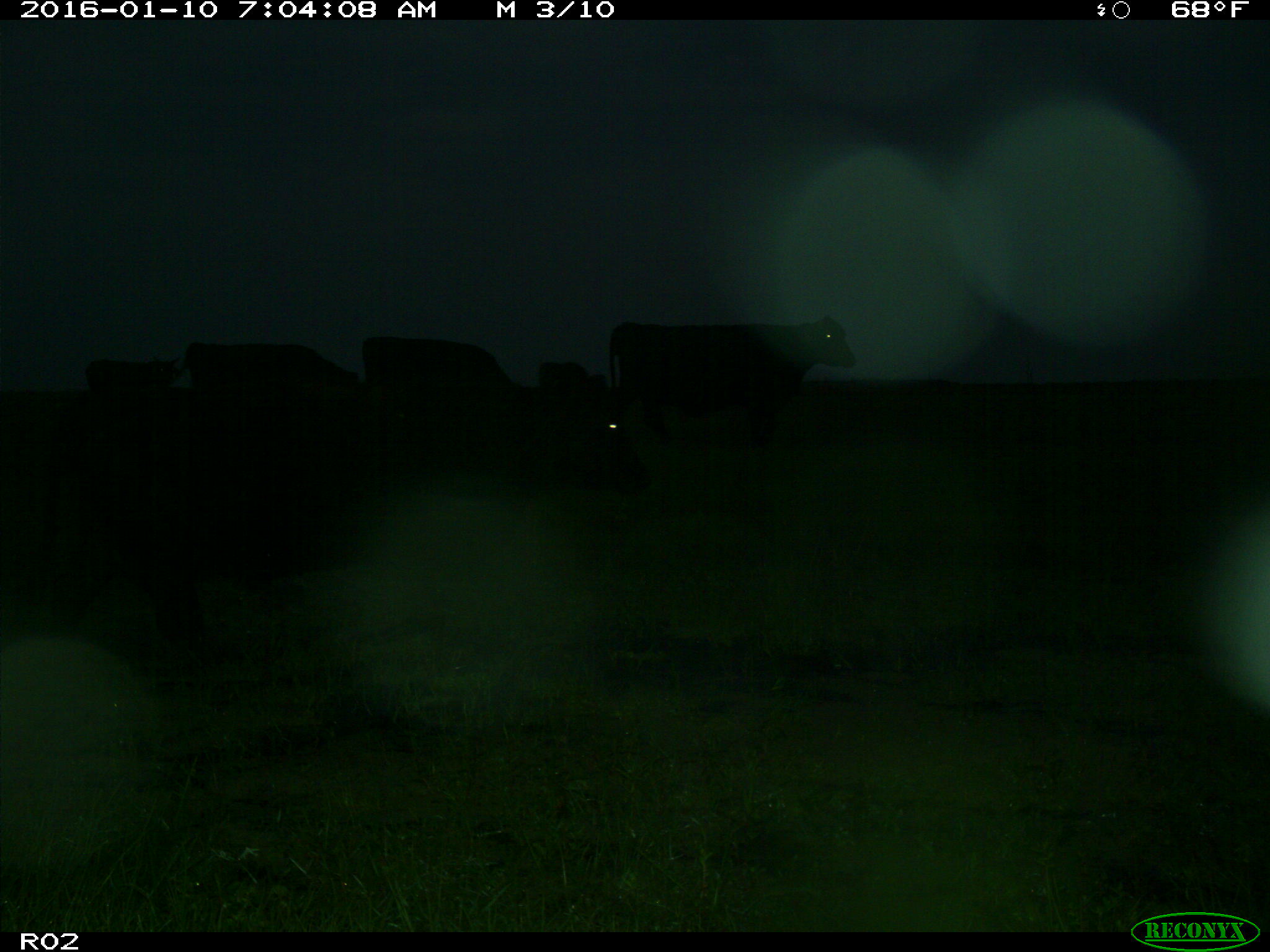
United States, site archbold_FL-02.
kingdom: Animalia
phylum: Chordata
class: Mammalia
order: Artiodactyla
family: Bovidae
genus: Bos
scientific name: Bos taurus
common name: domestic cow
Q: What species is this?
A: Bos taurus (domestic cow).